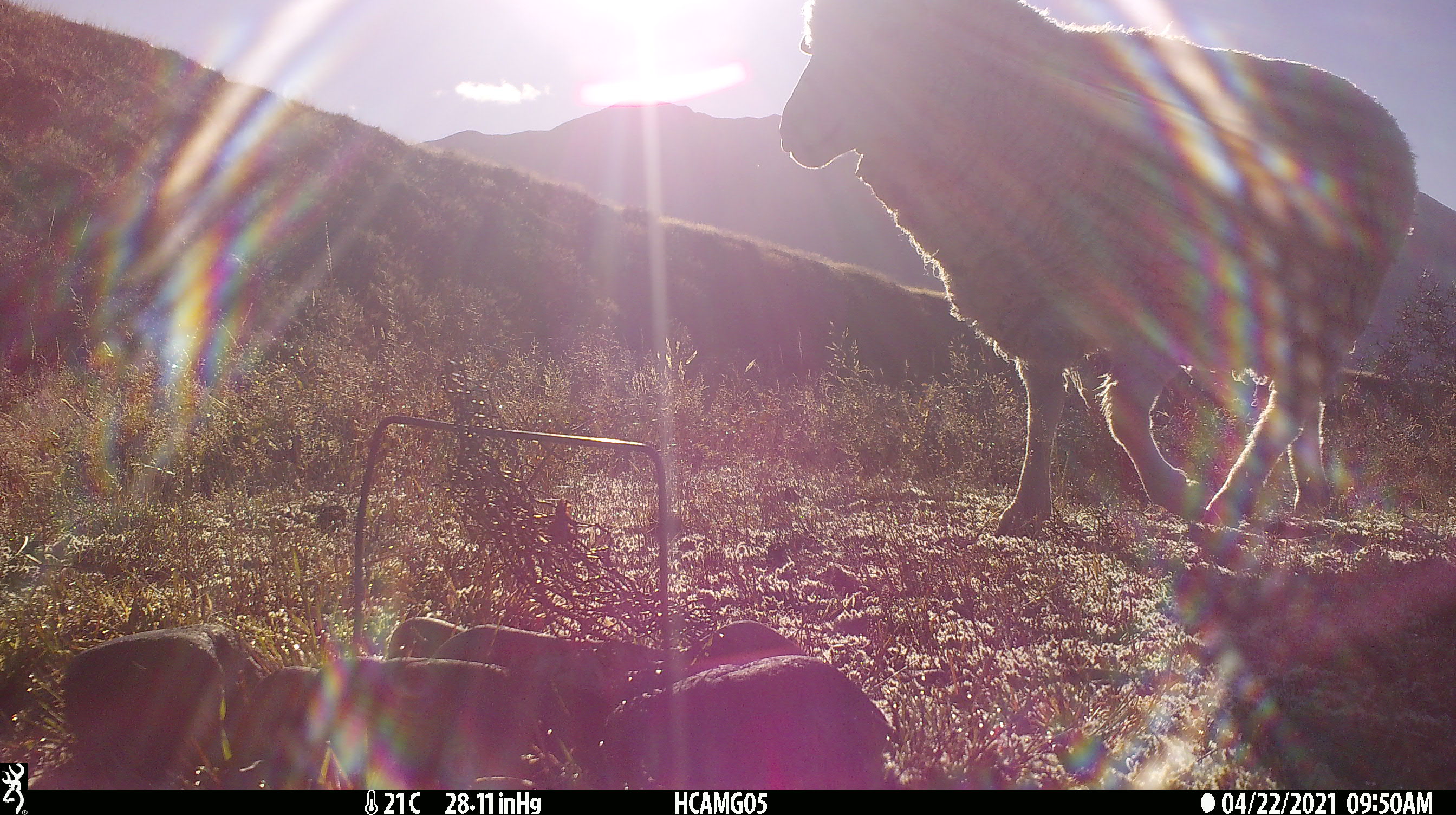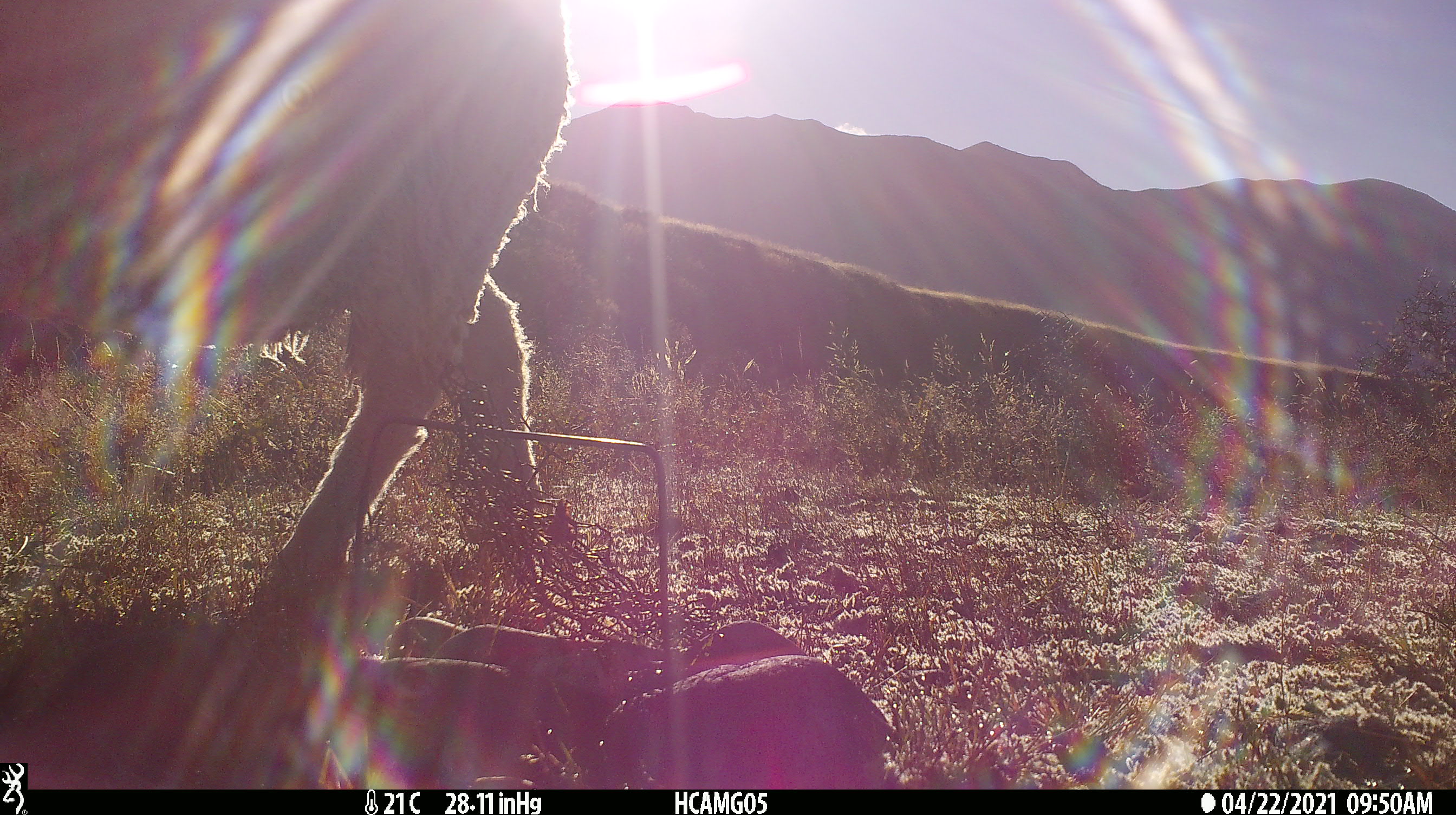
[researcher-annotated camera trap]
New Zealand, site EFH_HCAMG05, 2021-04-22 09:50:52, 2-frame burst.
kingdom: Animalia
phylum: Chordata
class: Mammalia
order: Artiodactyla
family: Bovidae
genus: Ovis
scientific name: Ovis aries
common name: domestic sheep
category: sheep